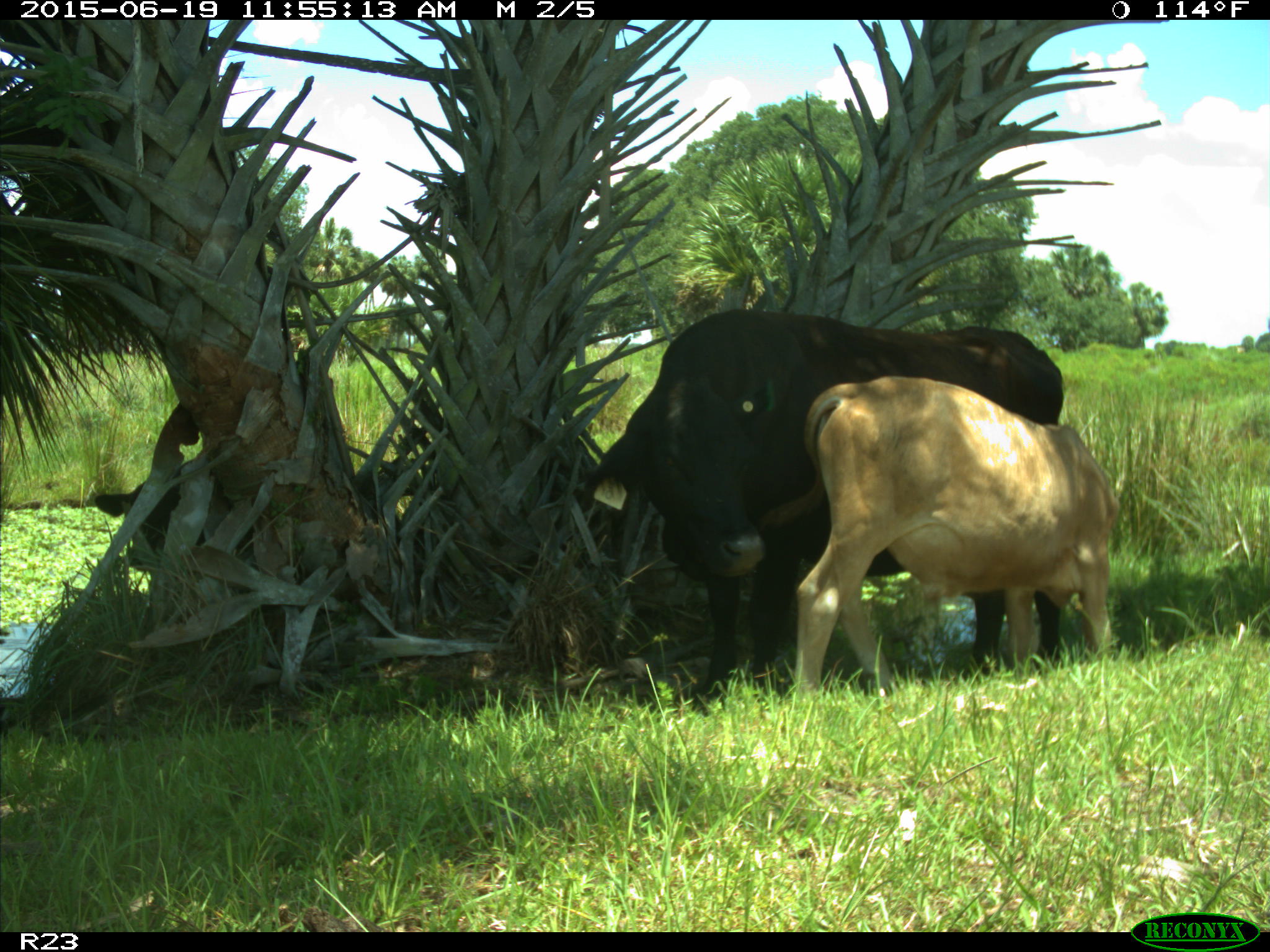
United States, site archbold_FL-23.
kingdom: Animalia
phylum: Chordata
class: Mammalia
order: Artiodactyla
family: Bovidae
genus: Bos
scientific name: Bos taurus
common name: domestic cow